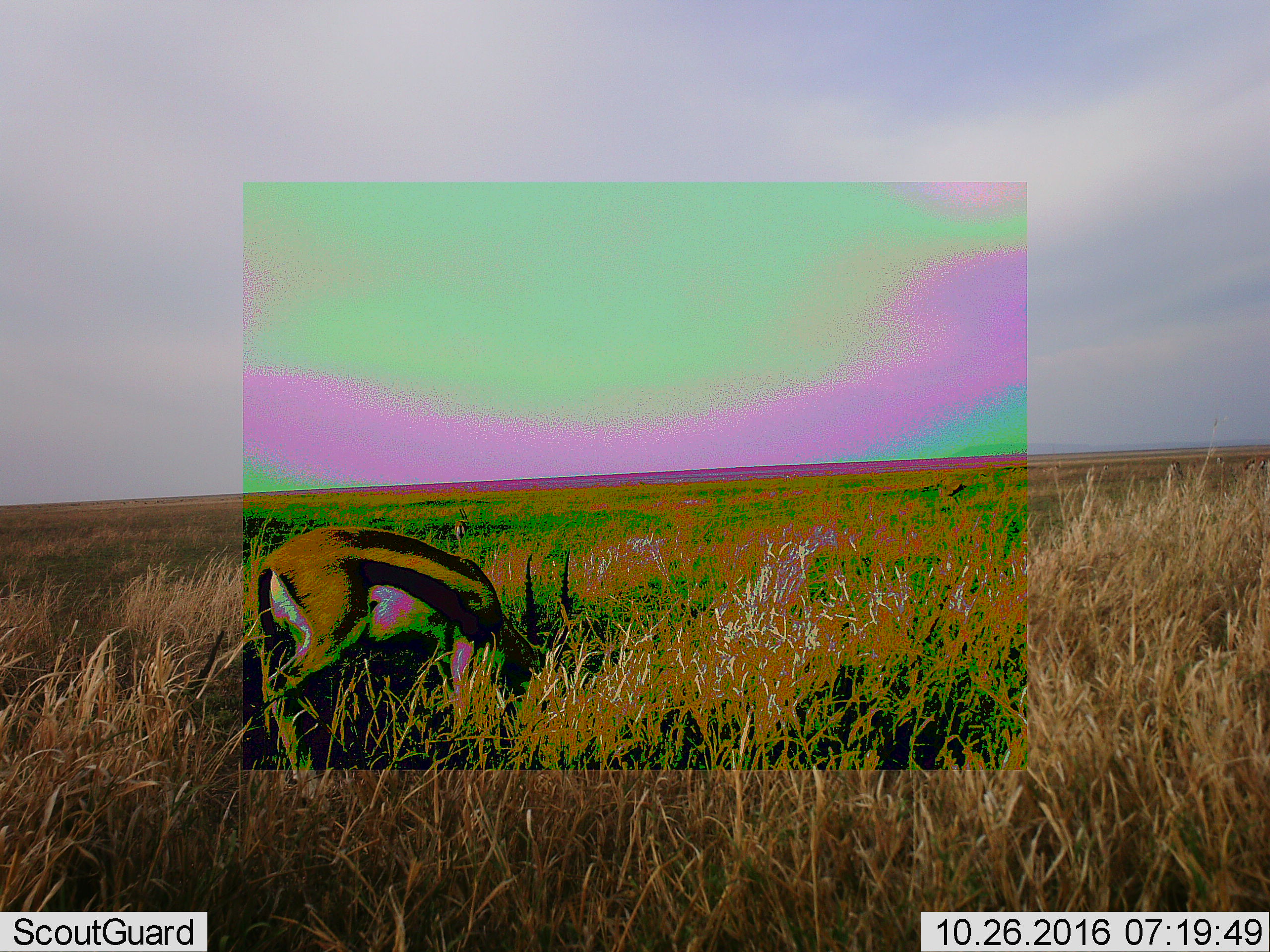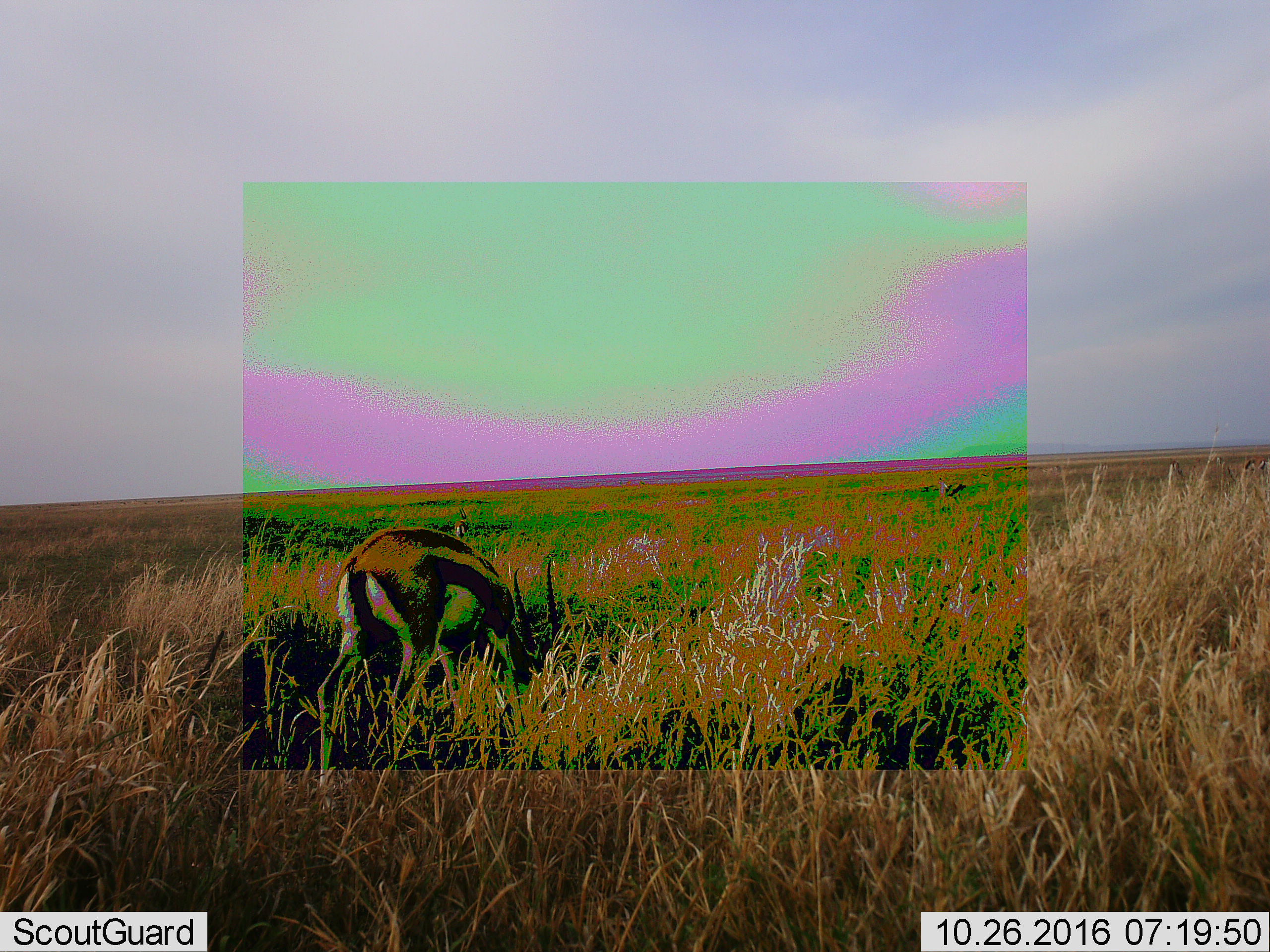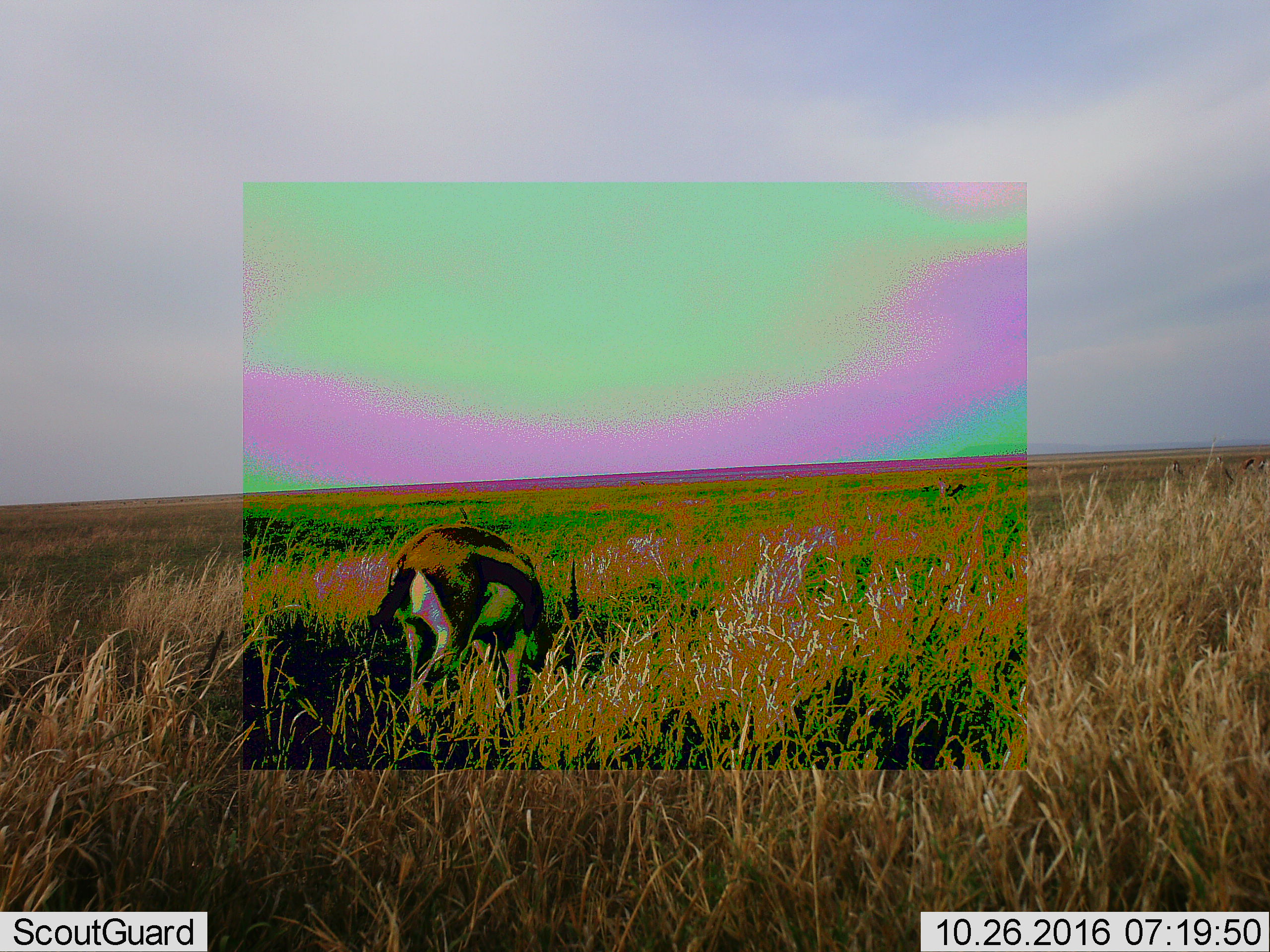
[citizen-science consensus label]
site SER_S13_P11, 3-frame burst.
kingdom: Animalia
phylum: Chordata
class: Mammalia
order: Artiodactyla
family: Bovidae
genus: Eudorcas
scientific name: Eudorcas thomsonii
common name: thomson's gazelle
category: gazellethomsons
Gazellethomsons (thomson's gazelle) (Eudorcas thomsonii), count 1. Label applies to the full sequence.